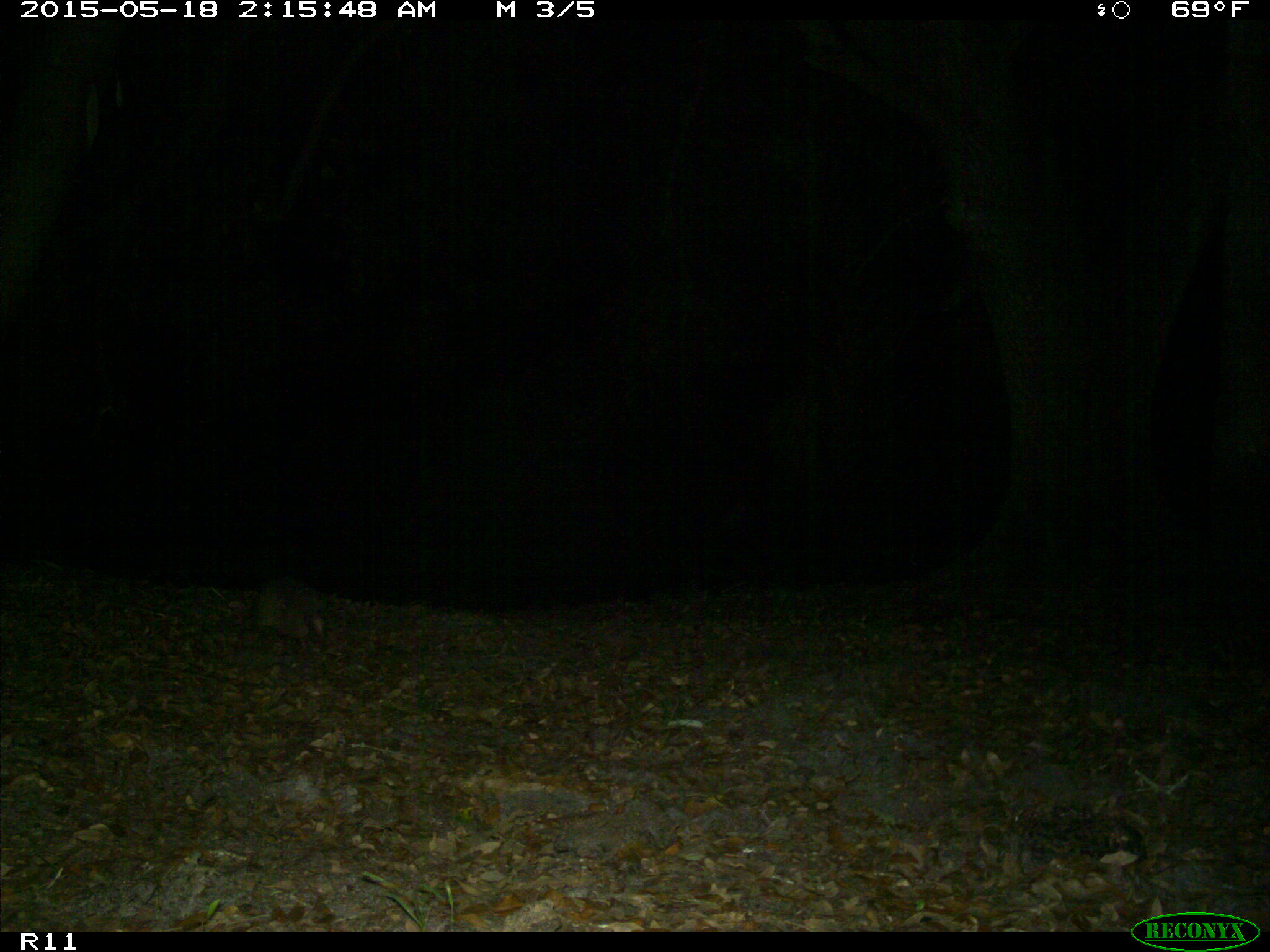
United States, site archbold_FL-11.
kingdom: Animalia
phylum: Chordata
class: Mammalia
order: Cingulata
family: Dasypodidae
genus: Dasypus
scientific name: Dasypus novemcinctus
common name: nine-banded armadillo